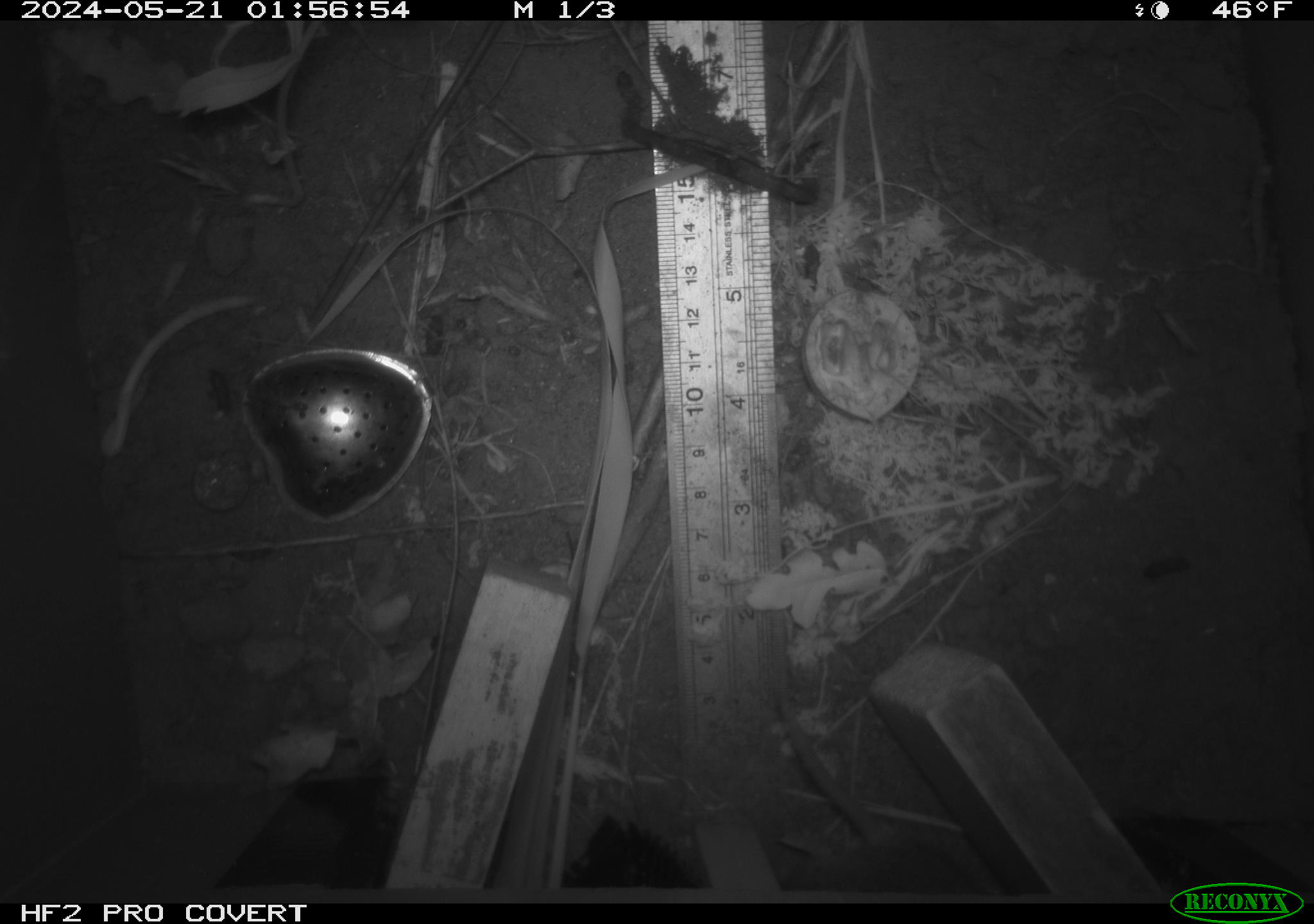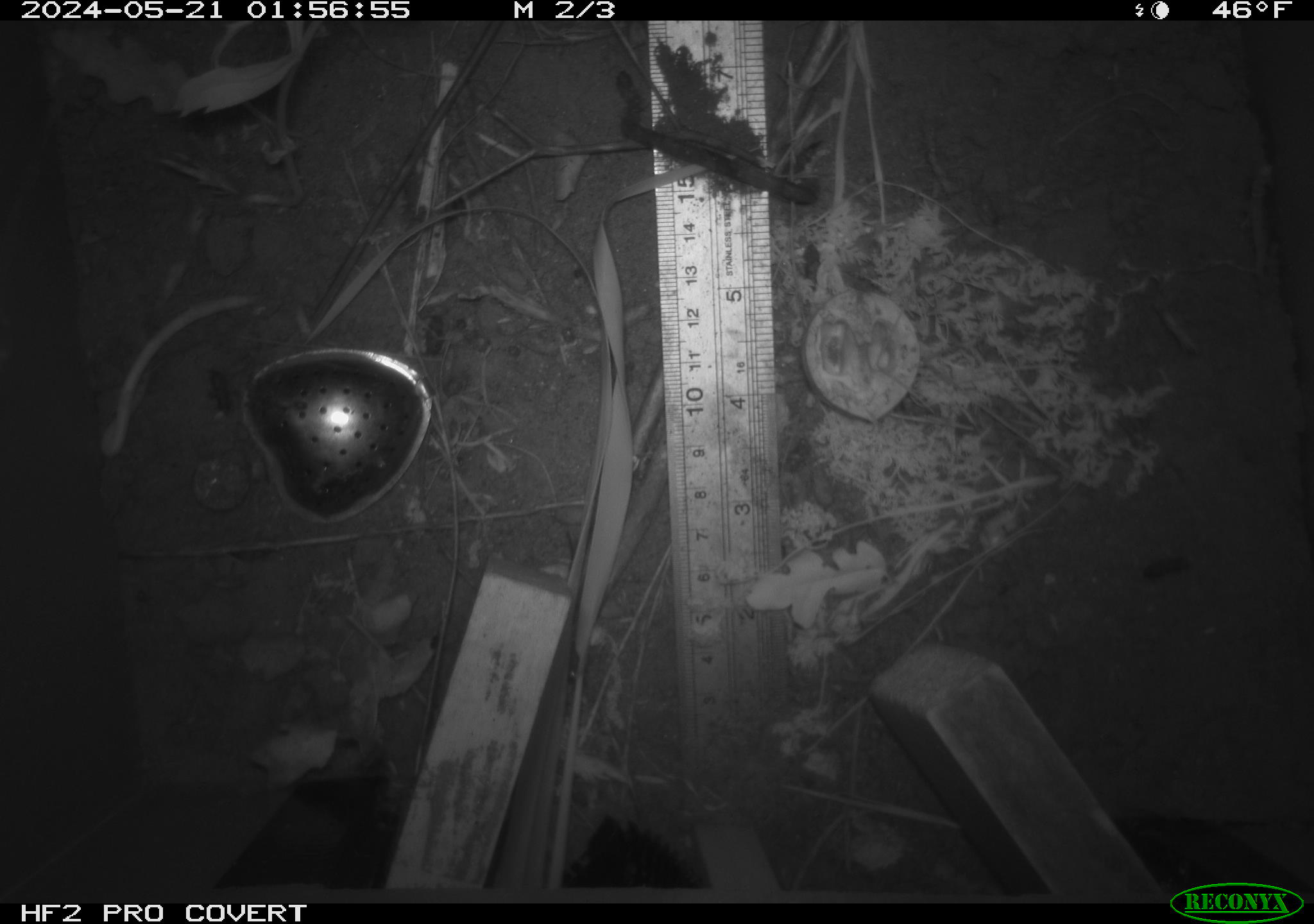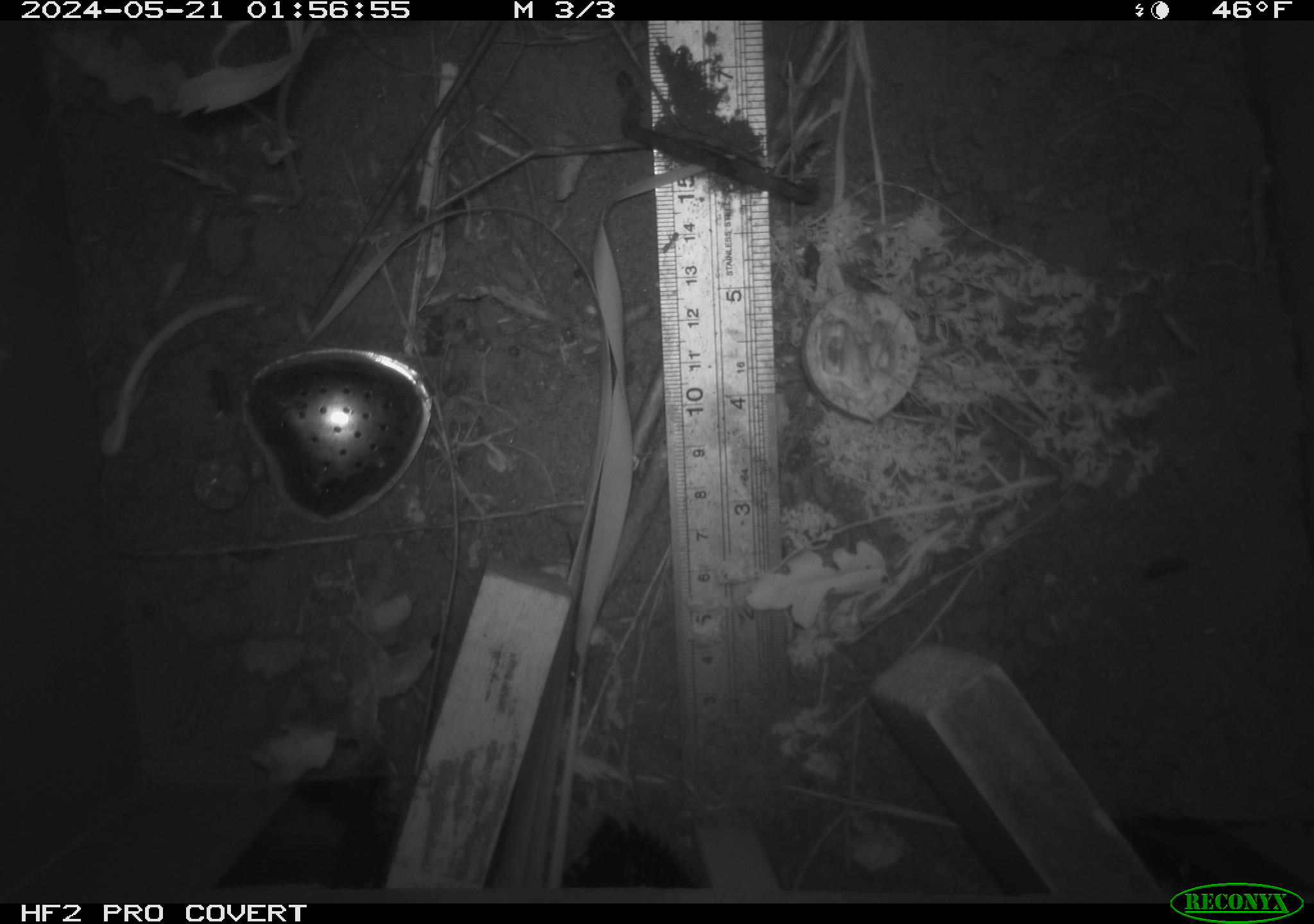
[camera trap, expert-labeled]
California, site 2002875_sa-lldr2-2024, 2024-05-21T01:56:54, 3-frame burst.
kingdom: Animalia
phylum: Chordata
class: Mammalia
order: Rodentia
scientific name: Rodentia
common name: rodent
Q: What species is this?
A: Rodent (Rodentia).